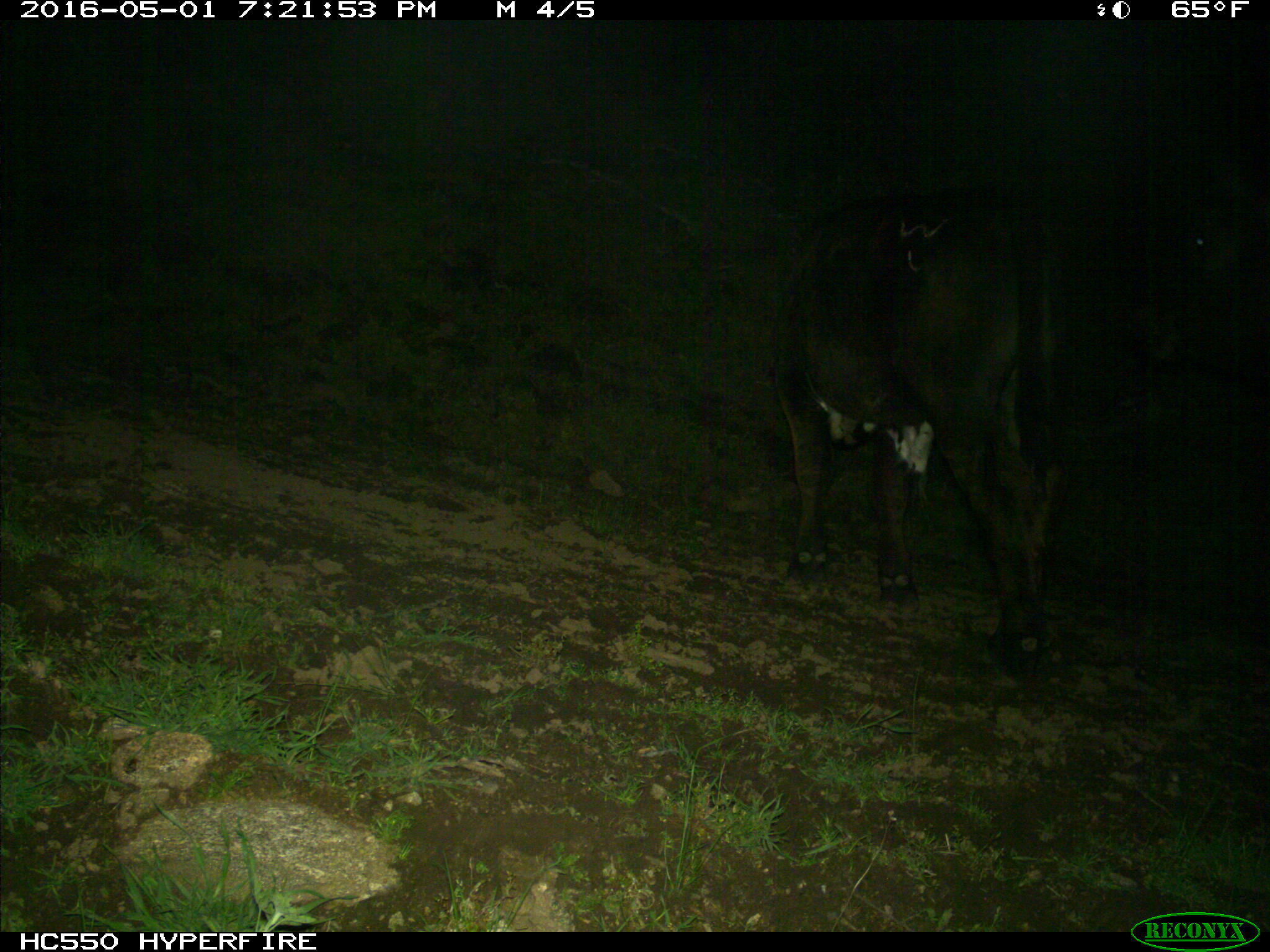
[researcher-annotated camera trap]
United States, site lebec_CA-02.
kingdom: Animalia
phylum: Chordata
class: Mammalia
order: Artiodactyla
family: Bovidae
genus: Bos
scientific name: Bos taurus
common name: domestic cow